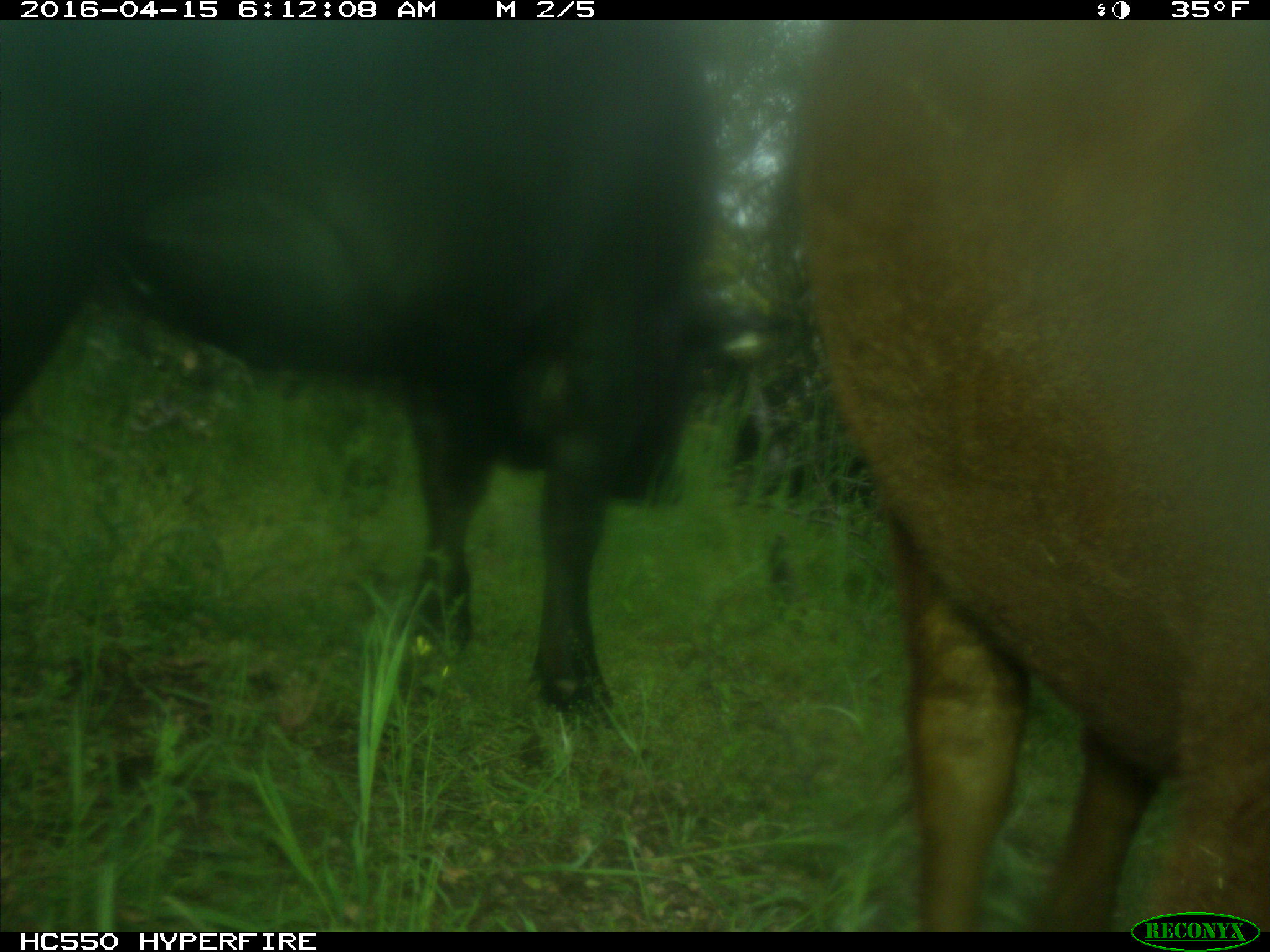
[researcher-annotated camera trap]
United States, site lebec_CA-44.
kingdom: Animalia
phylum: Chordata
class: Mammalia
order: Artiodactyla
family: Bovidae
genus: Bos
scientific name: Bos taurus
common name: domestic cow